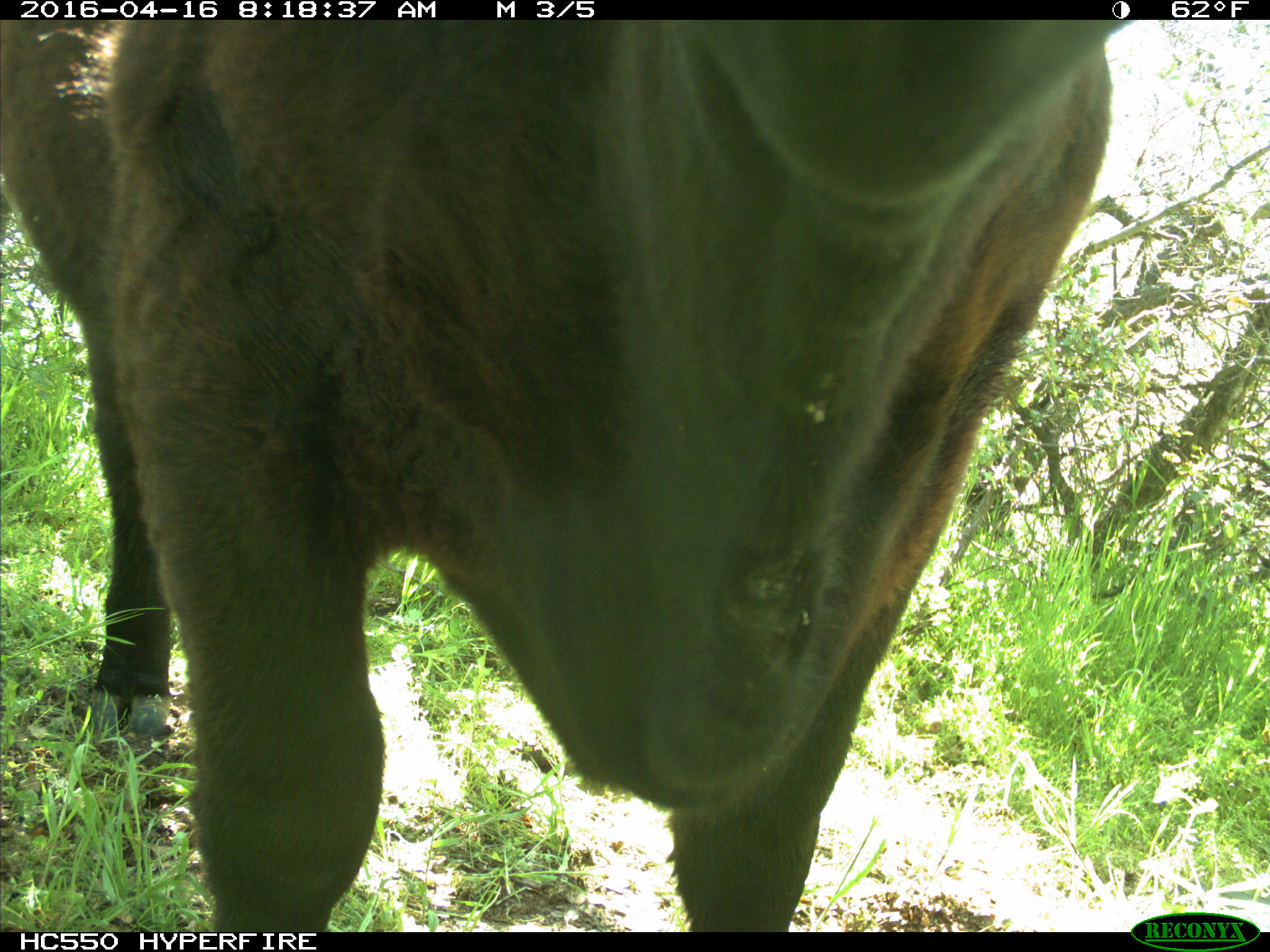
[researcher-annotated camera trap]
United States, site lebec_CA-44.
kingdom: Animalia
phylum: Chordata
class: Mammalia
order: Artiodactyla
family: Bovidae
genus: Bos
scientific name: Bos taurus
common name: domestic cow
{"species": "Bos taurus (domestic cow)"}